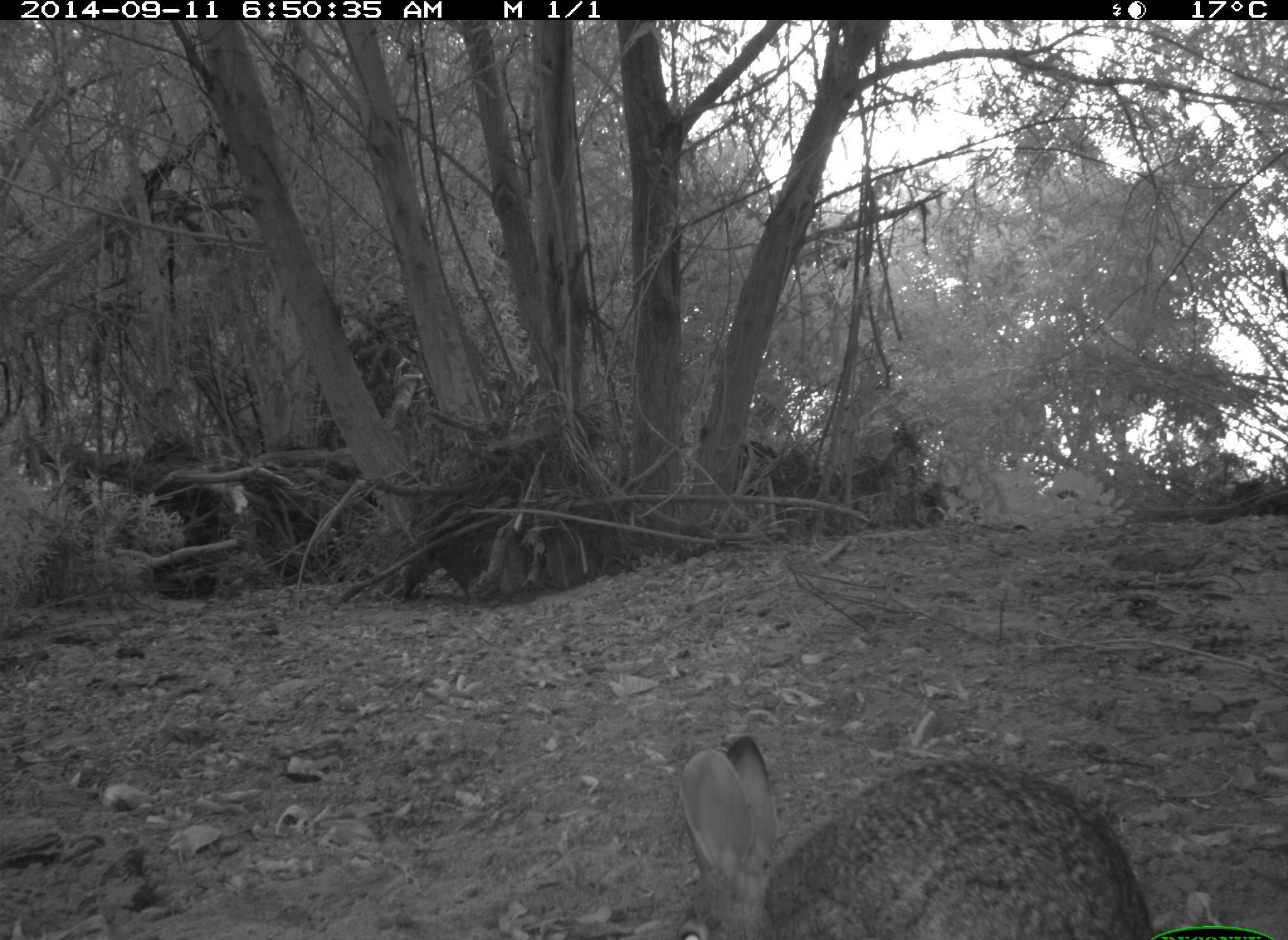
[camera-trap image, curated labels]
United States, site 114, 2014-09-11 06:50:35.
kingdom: Animalia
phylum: Chordata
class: Mammalia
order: Lagomorpha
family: Leporidae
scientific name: Leporidae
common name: rabbits and hares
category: rabbit